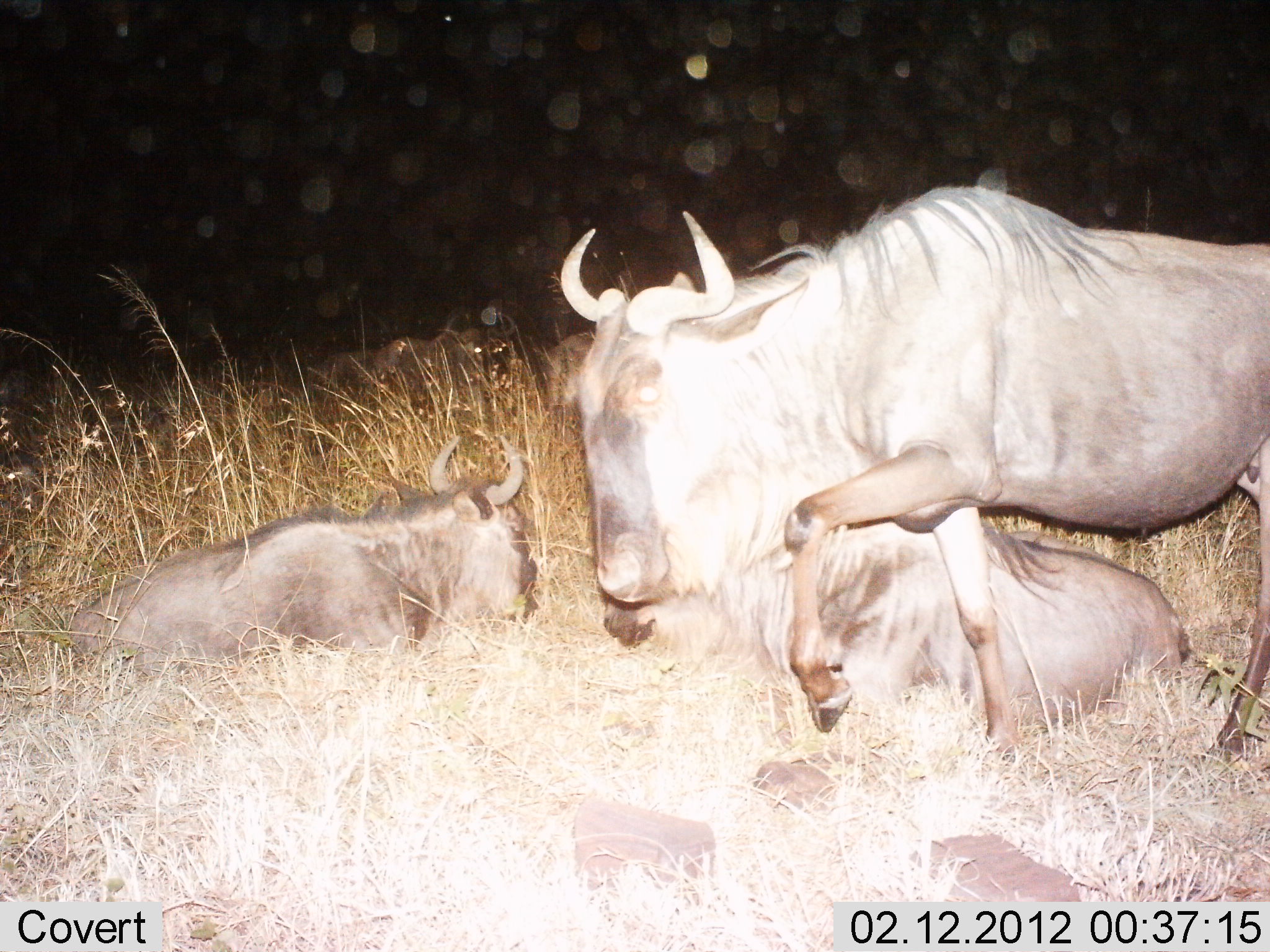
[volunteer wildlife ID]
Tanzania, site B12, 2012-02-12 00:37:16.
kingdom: Animalia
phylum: Chordata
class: Mammalia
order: Artiodactyla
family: Bovidae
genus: Connochaetes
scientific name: Connochaetes taurinus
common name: blue wildebeest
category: wildebeest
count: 3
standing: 20%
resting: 95%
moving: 50%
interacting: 5%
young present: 25%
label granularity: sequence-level